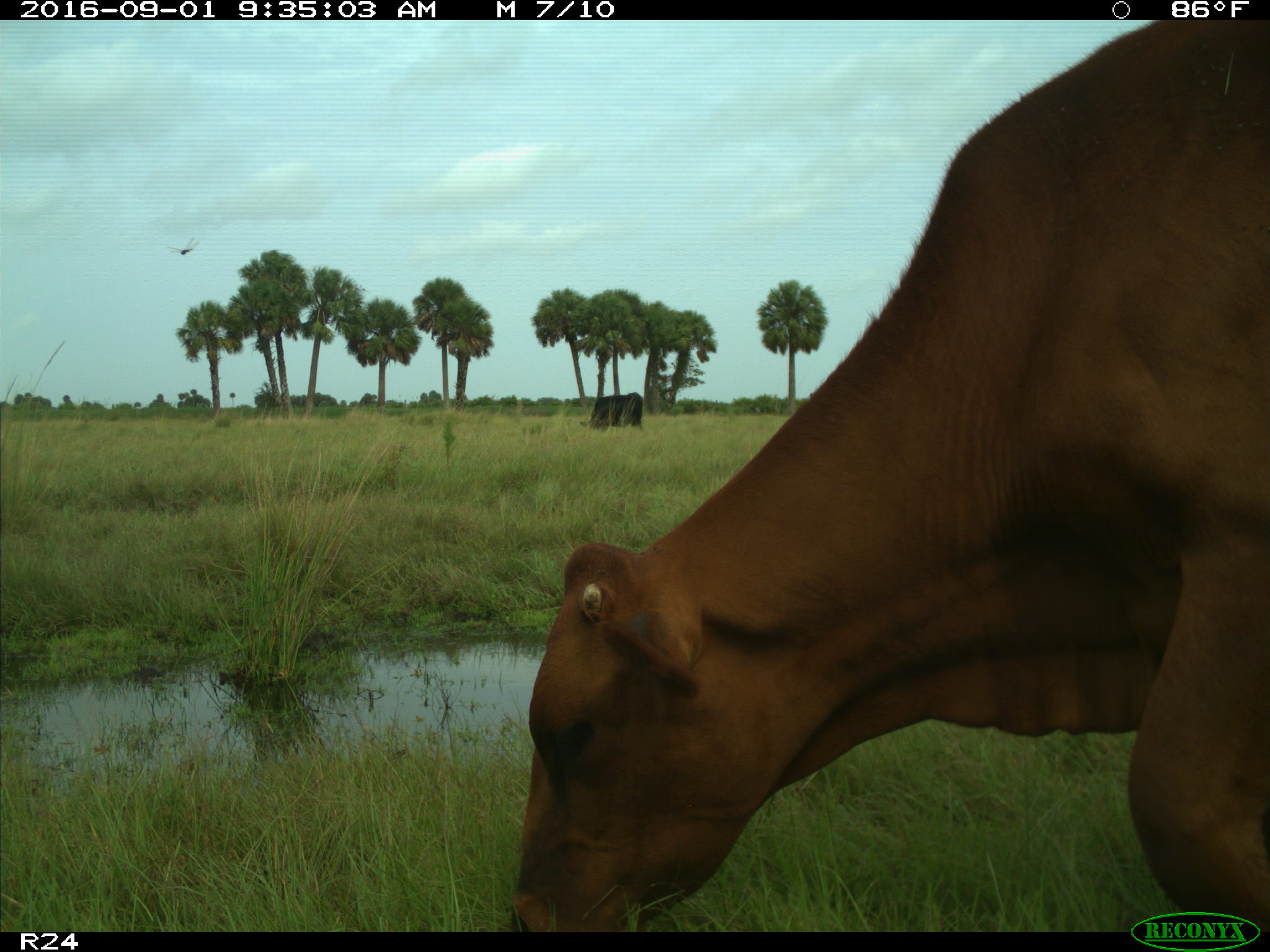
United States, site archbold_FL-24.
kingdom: Animalia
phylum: Chordata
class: Mammalia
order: Artiodactyla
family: Bovidae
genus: Bos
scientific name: Bos taurus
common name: domestic cow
Bos taurus (domestic cow).